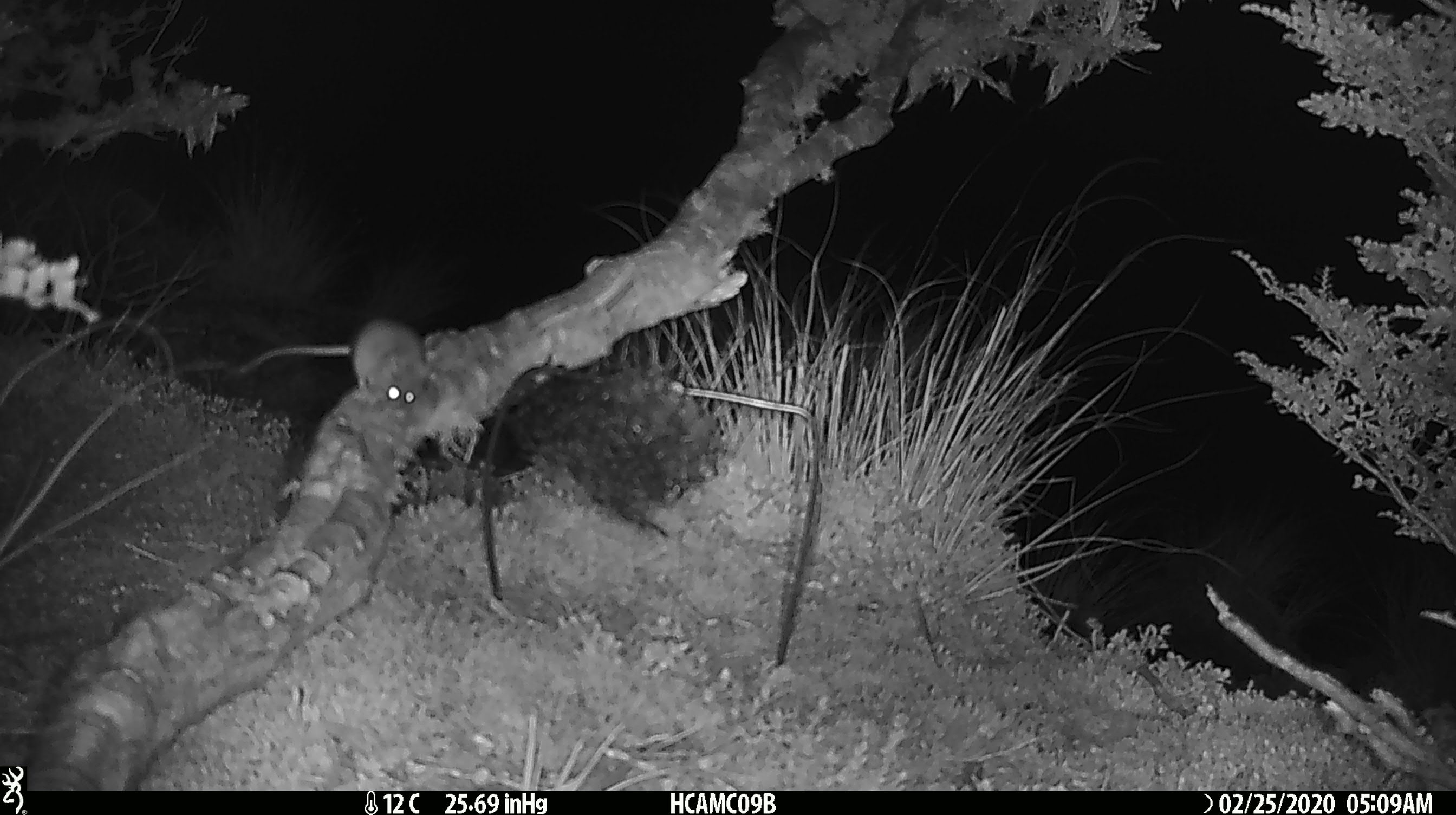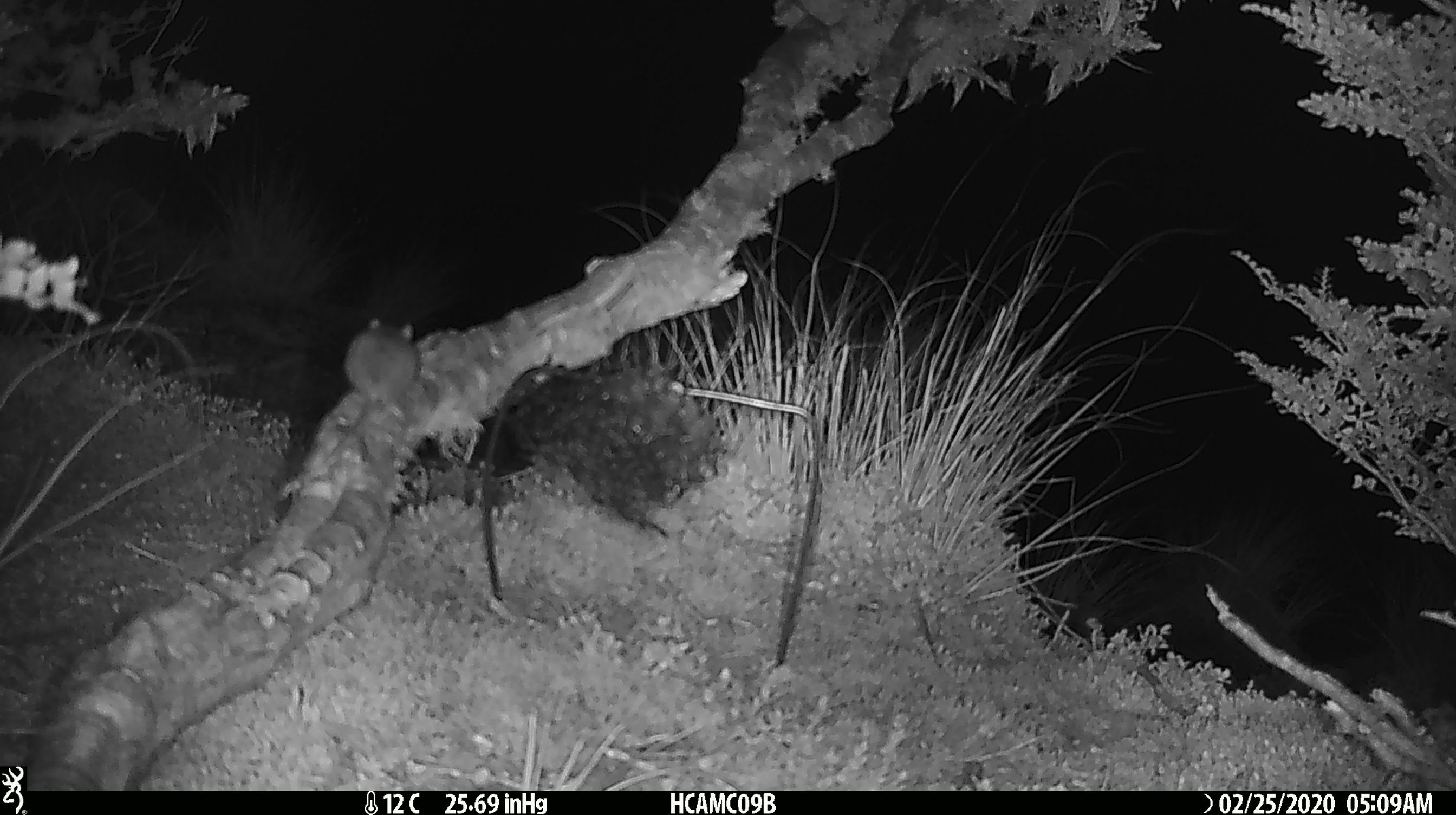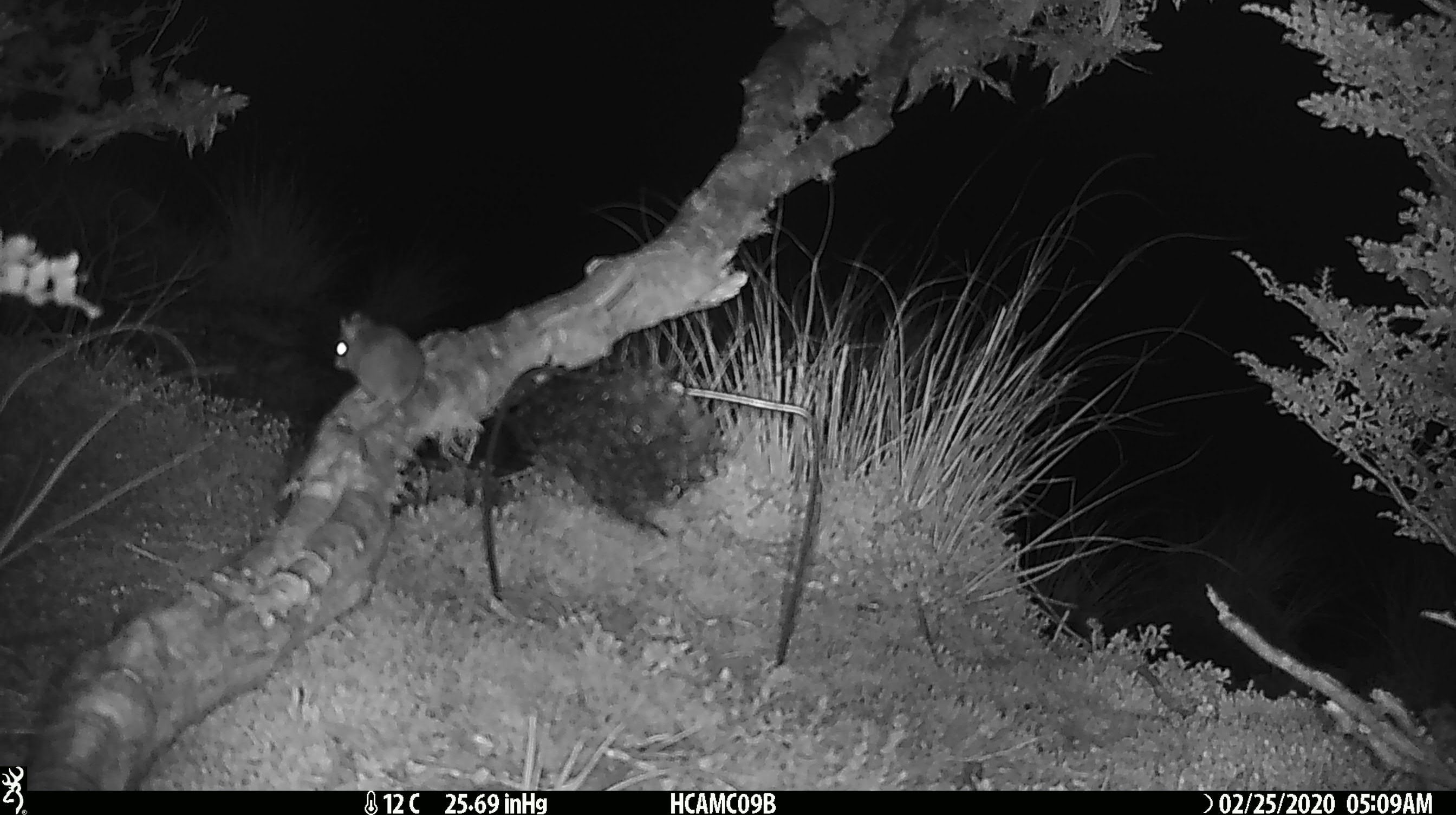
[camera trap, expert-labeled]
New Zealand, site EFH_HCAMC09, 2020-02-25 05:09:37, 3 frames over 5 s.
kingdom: Animalia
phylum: Chordata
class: Mammalia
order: Rodentia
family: Muridae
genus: Mus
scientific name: Mus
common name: mouse